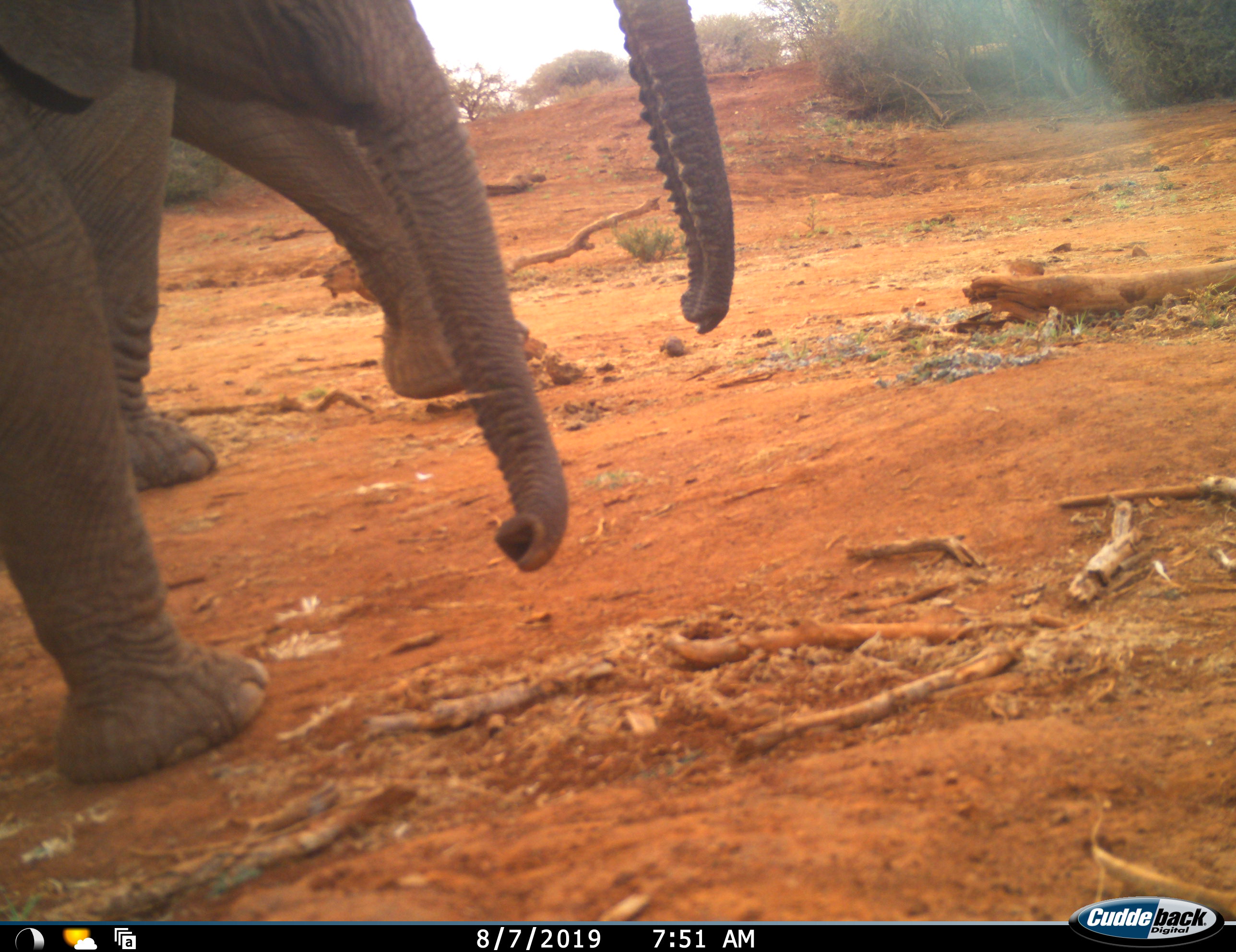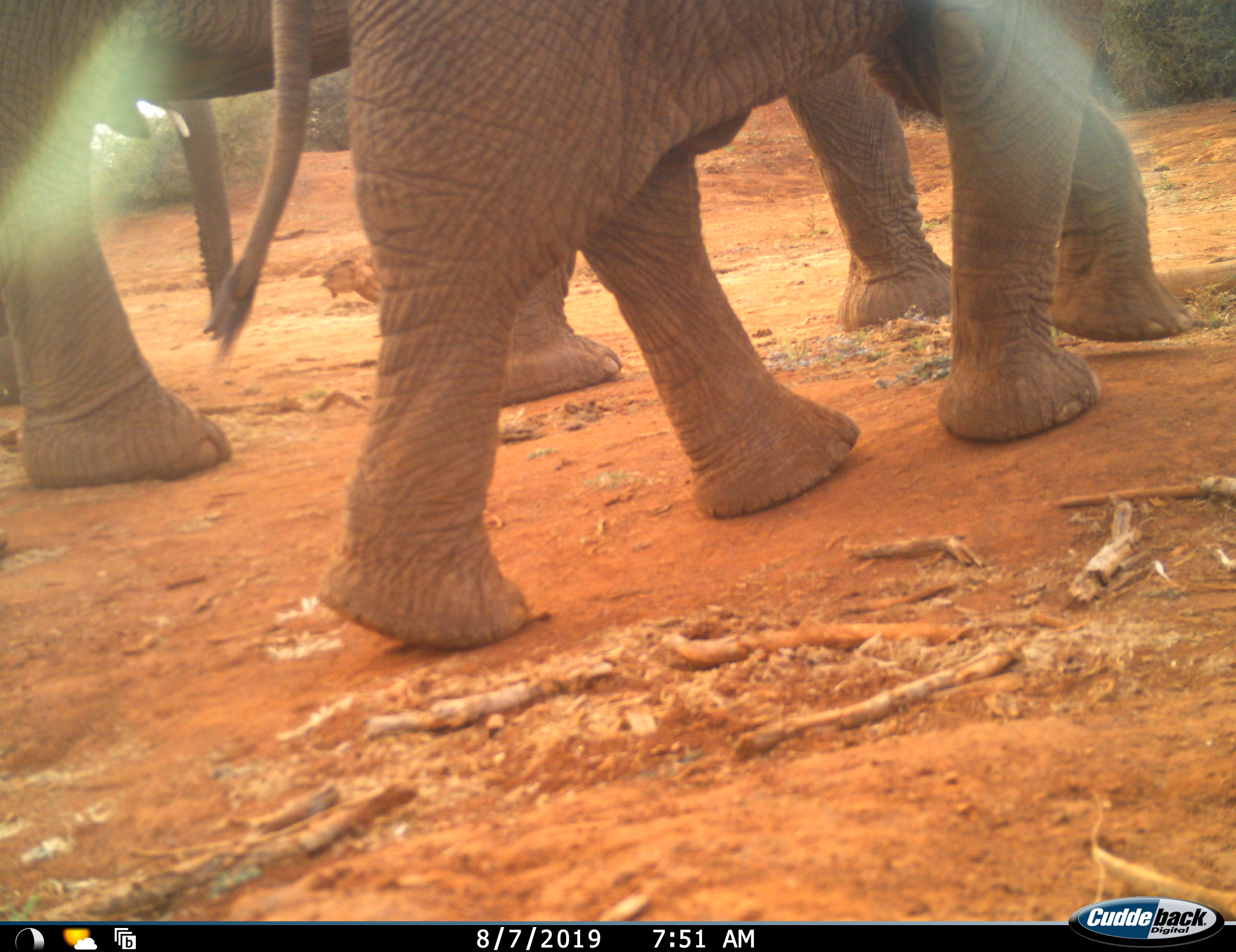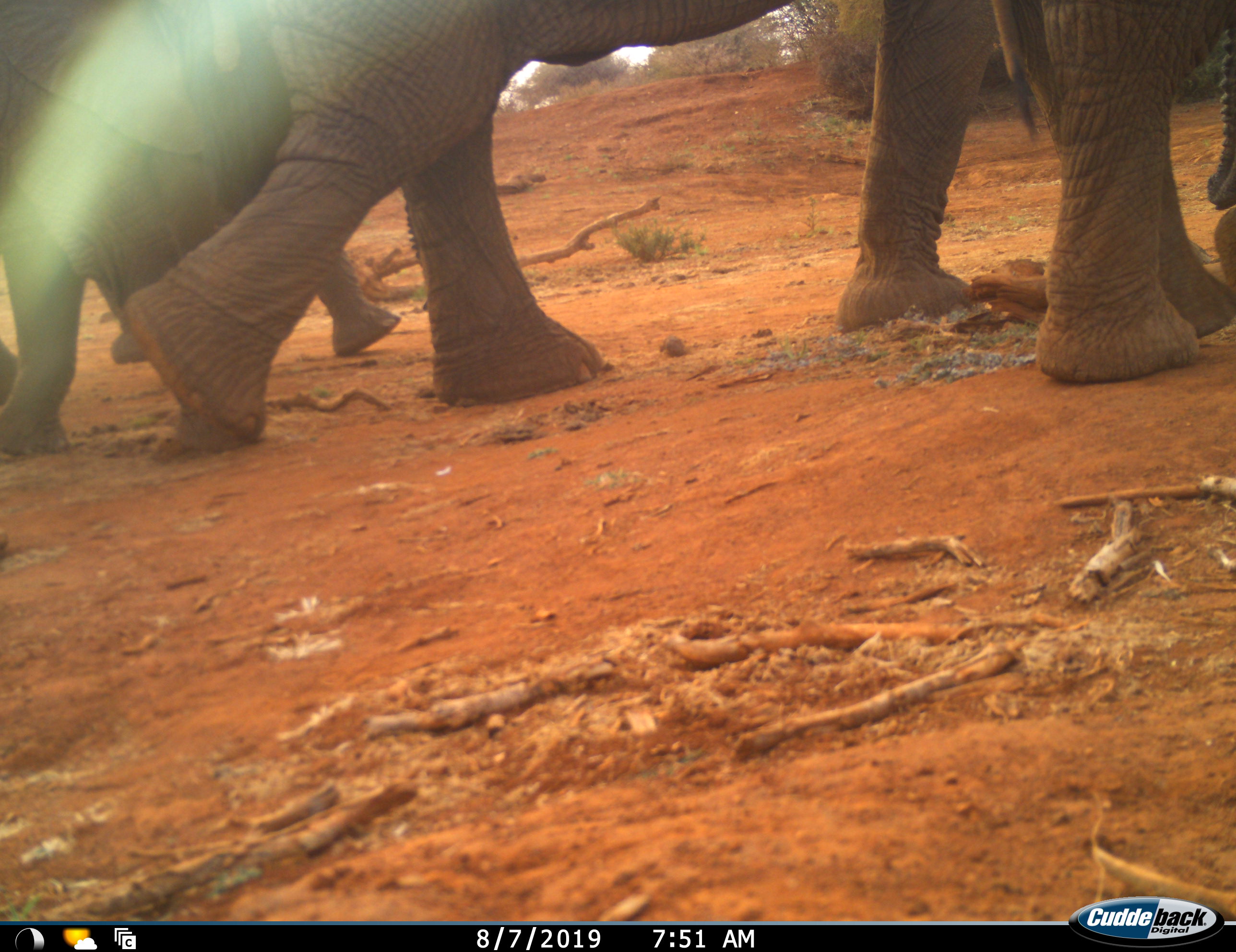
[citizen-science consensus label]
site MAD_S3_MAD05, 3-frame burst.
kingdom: Animalia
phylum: Chordata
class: Mammalia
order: Proboscidea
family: Elephantidae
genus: Loxodonta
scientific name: Loxodonta africana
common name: african bush elephant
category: elephant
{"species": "elephant (african bush elephant) (Loxodonta africana)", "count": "4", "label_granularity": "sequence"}